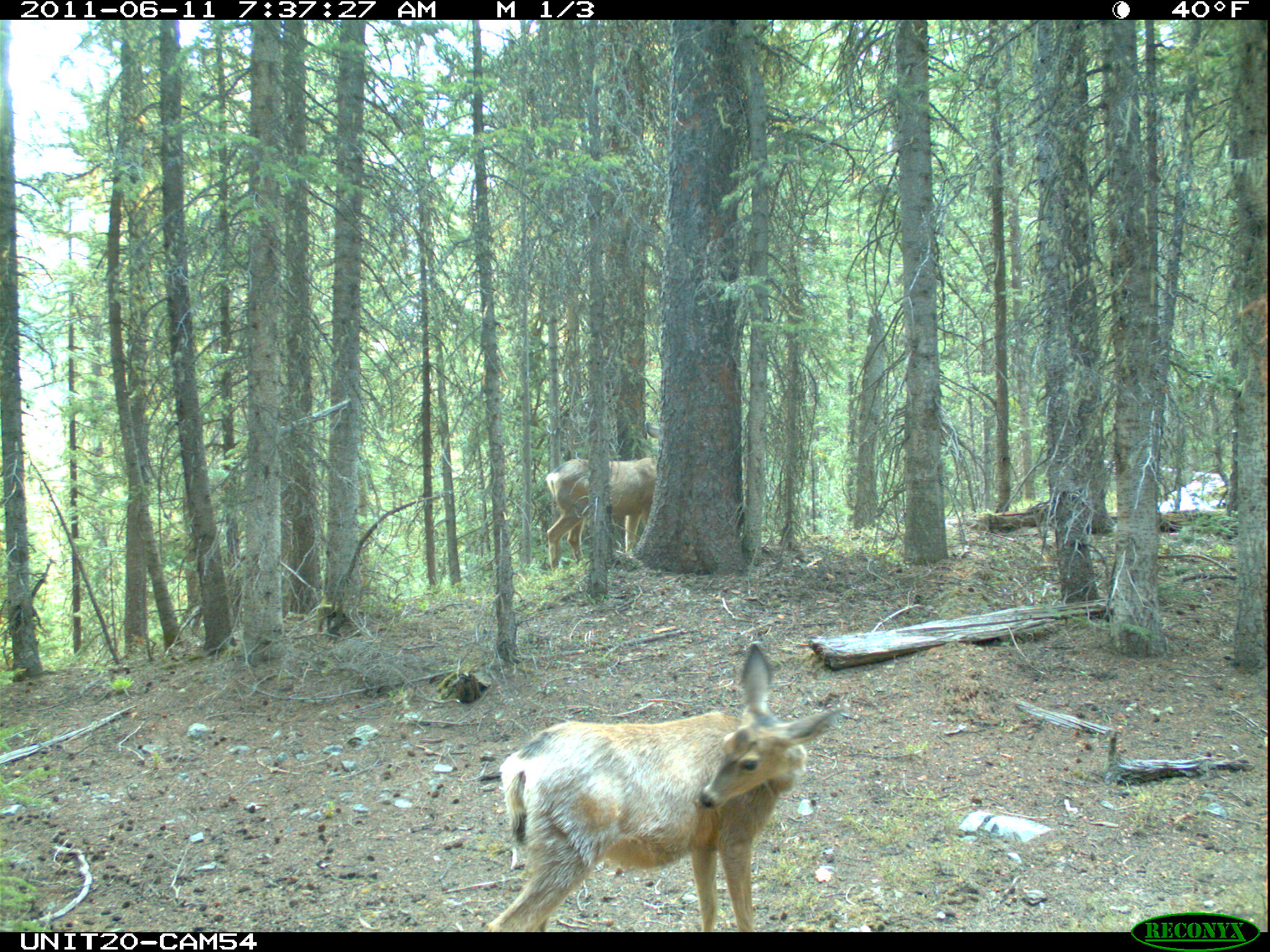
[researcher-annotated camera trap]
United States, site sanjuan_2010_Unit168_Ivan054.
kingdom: Animalia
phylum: Chordata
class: Mammalia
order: Artiodactyla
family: Cervidae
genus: Odocoileus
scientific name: Odocoileus hemionus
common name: mule deer